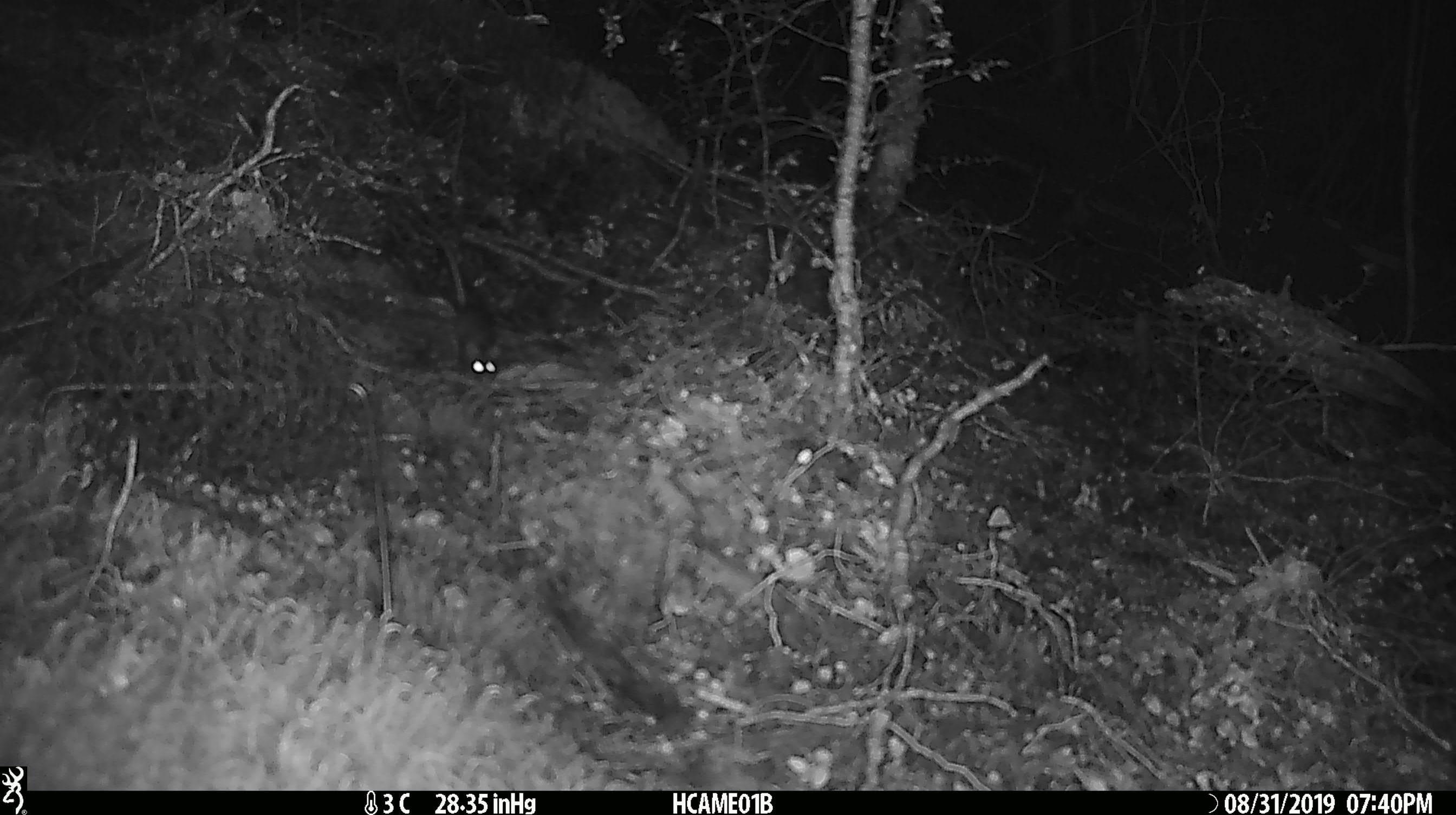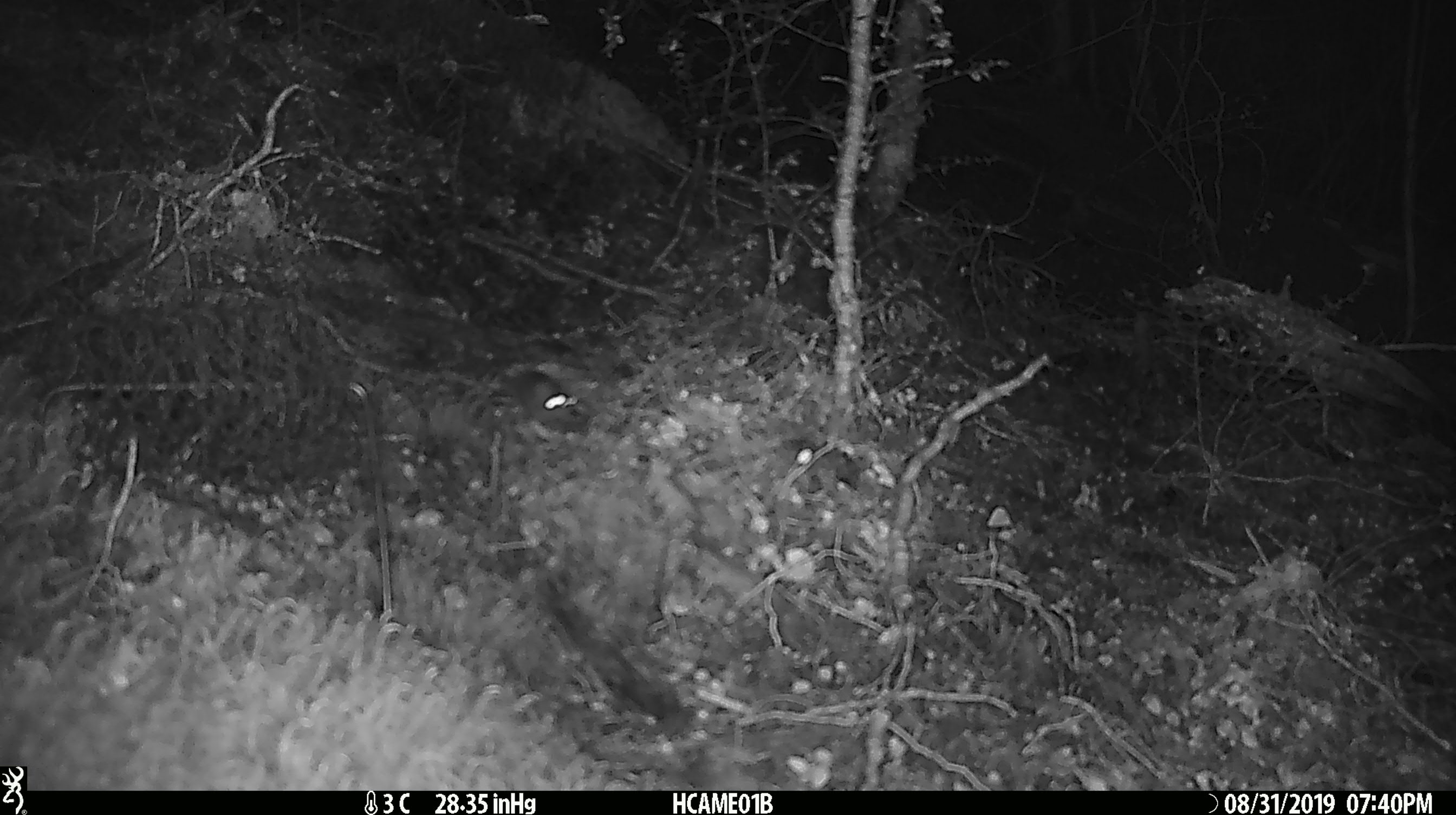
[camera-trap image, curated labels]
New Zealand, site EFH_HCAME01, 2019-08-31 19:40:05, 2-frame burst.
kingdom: Animalia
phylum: Chordata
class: Mammalia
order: Rodentia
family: Muridae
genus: Mus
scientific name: Mus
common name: mouse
Mouse (Mus).